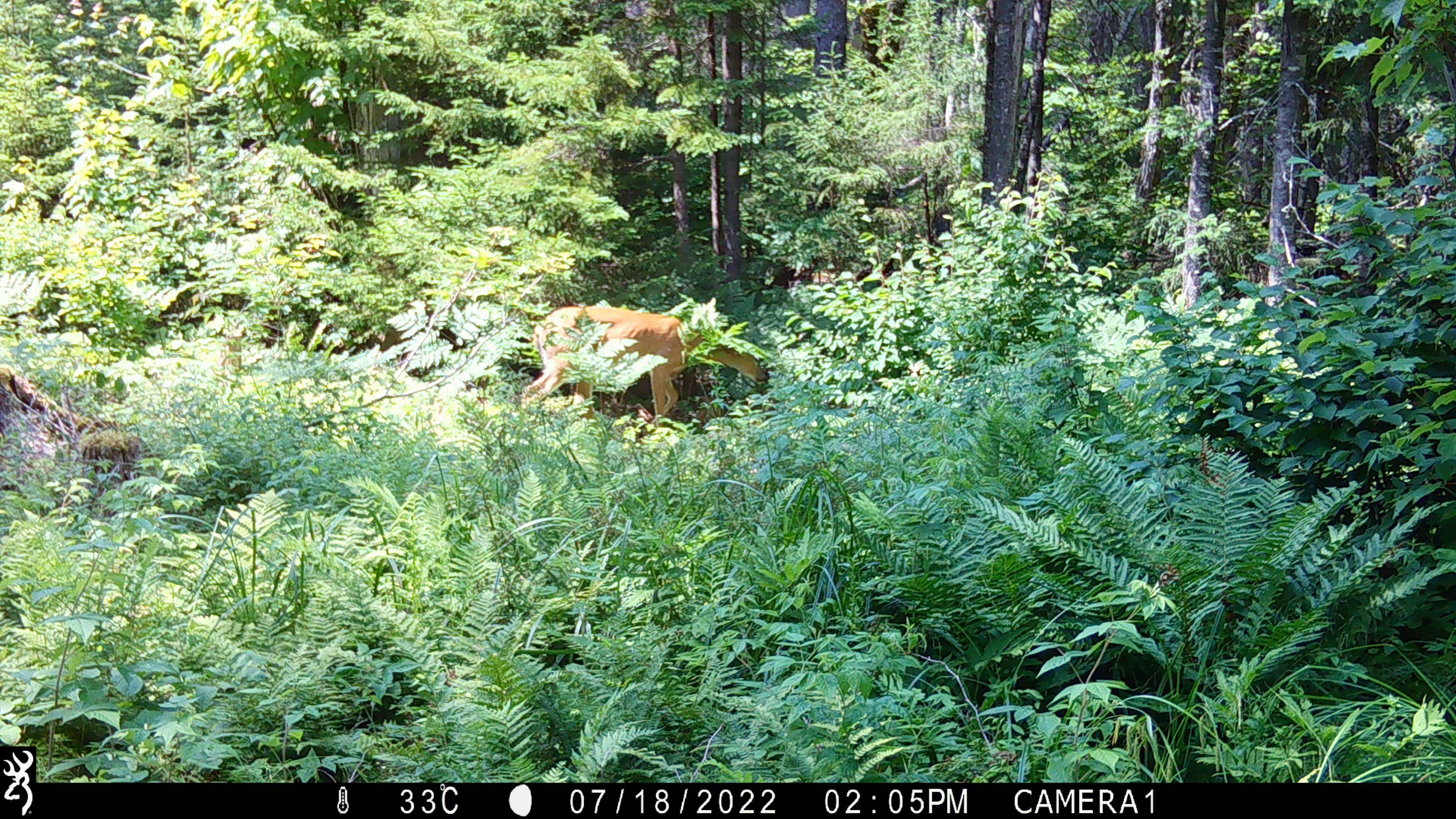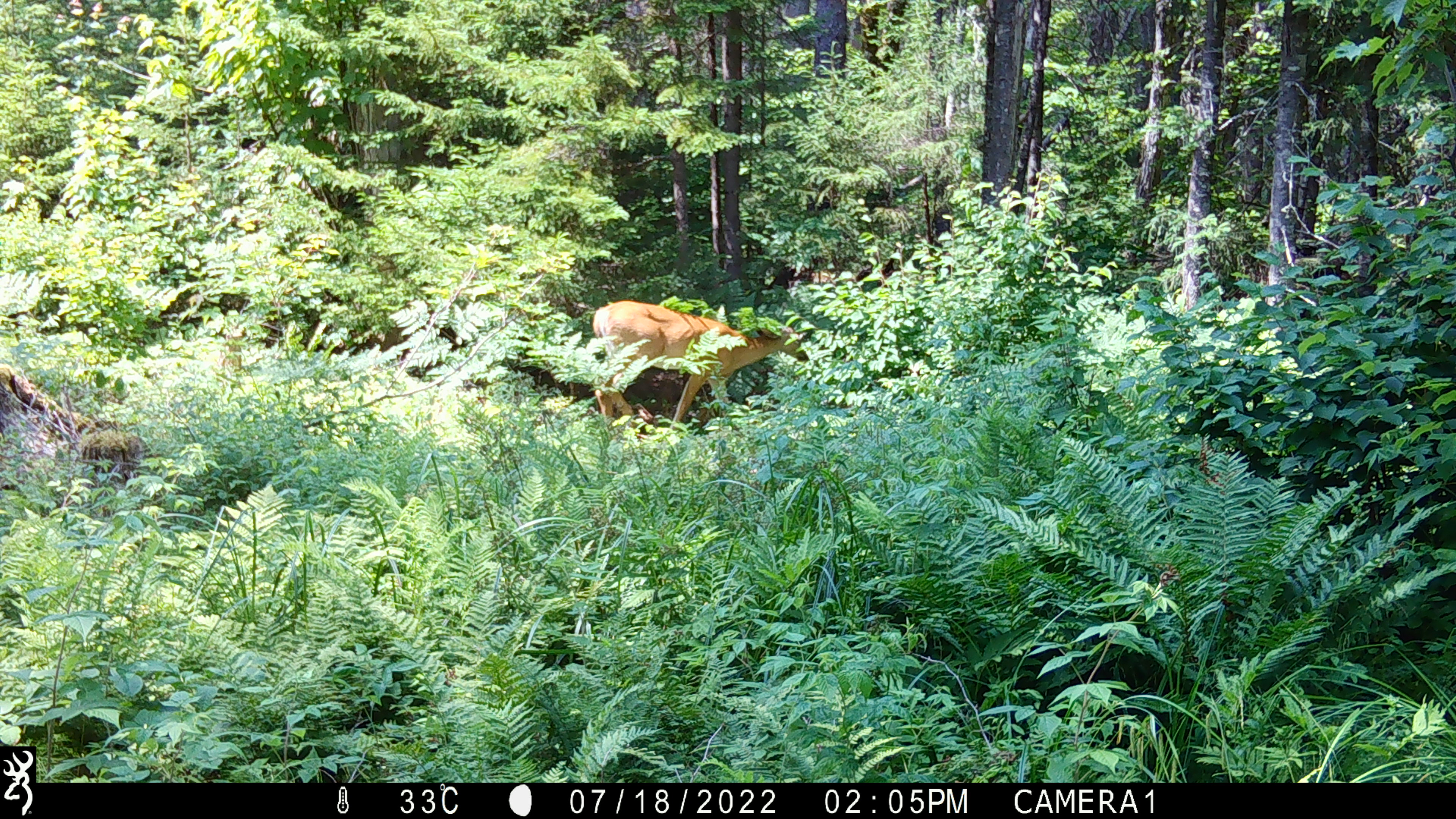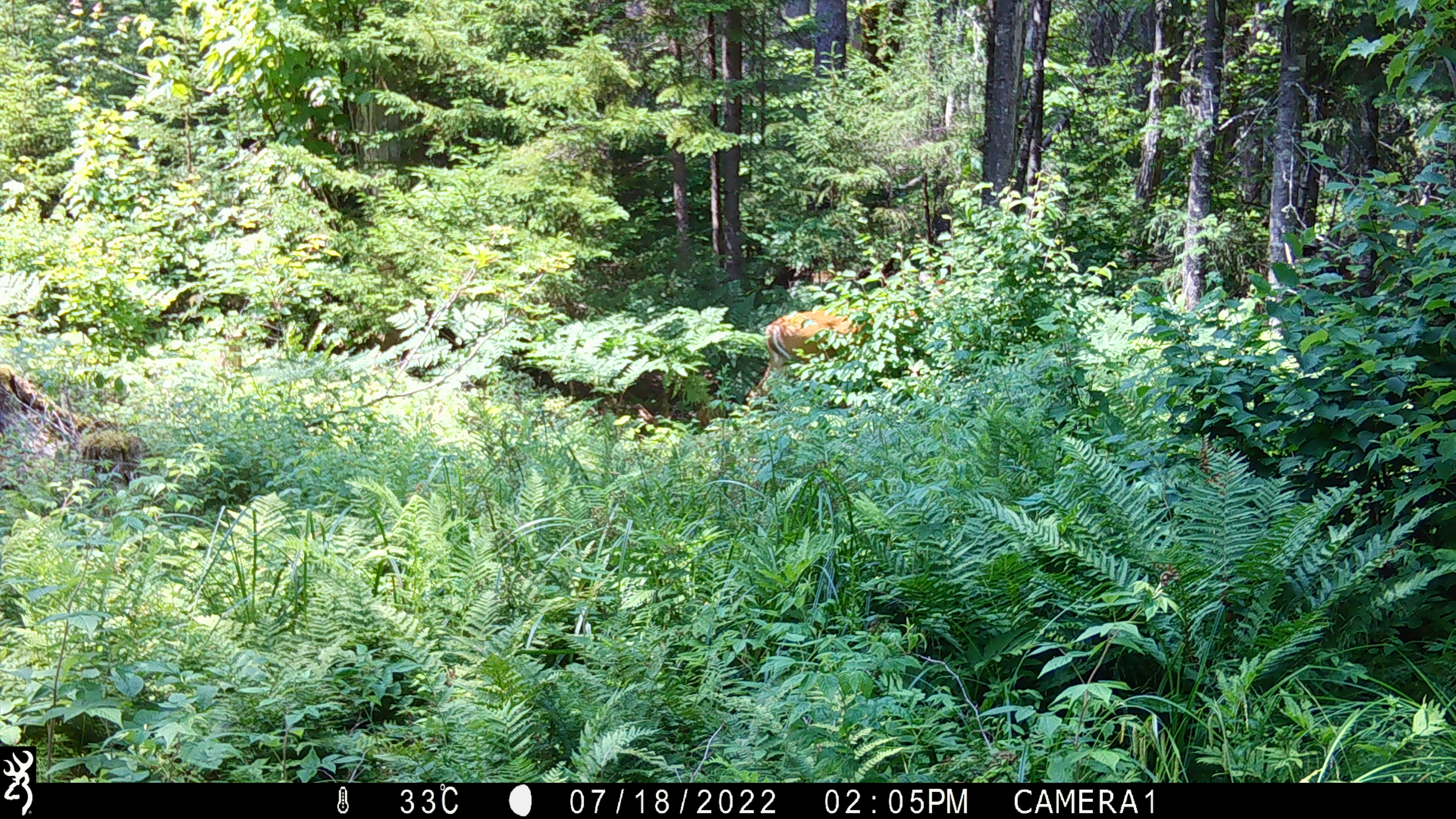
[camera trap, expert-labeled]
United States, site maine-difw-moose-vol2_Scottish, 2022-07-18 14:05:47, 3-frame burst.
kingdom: Animalia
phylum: Chordata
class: Mammalia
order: Artiodactyla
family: Cervidae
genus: Odocoileus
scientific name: Odocoileus virginianus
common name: white-tailed deer